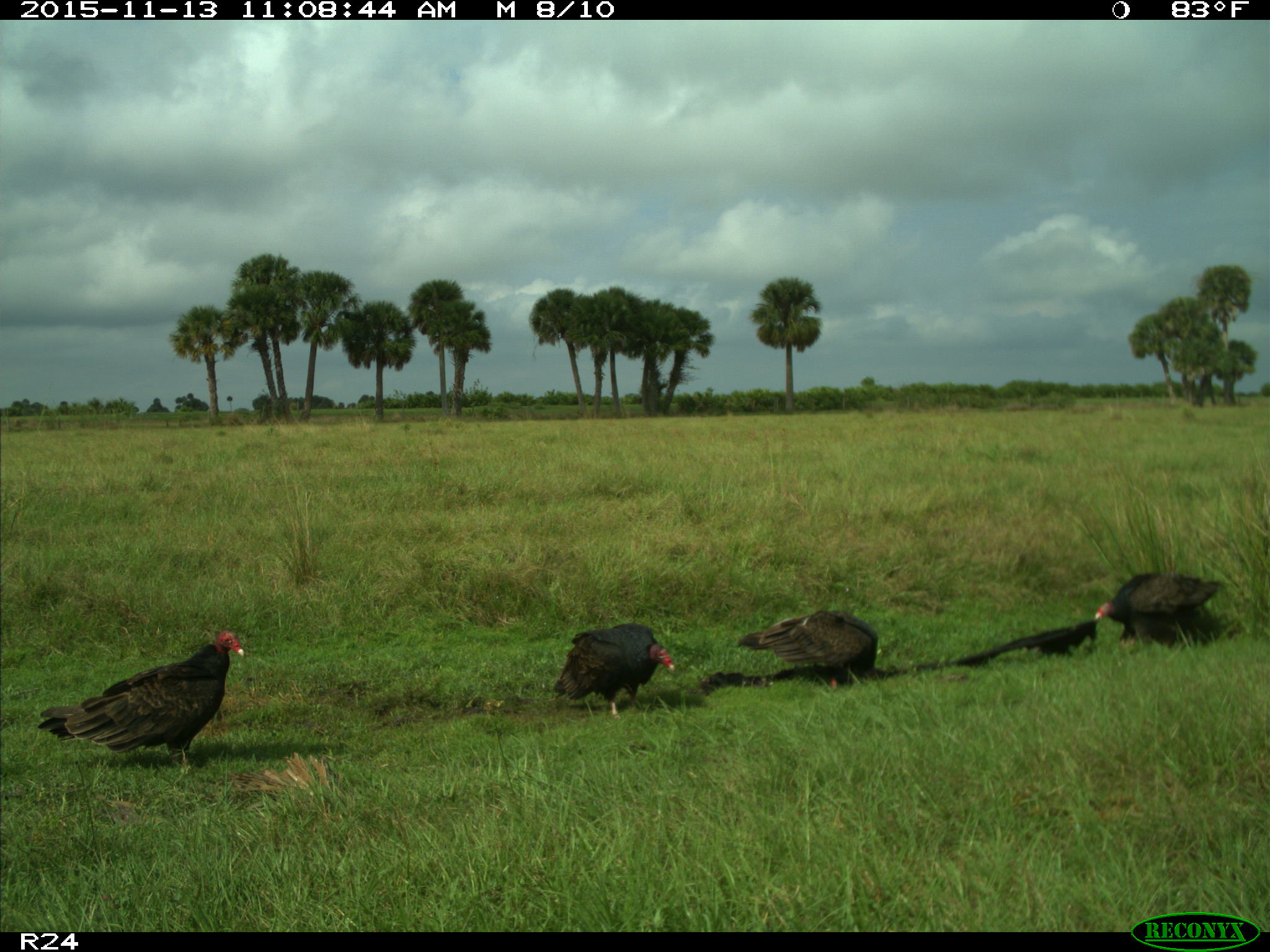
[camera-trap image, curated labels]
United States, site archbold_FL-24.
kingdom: Animalia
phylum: Chordata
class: Aves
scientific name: Aves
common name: birds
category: unidentified bird